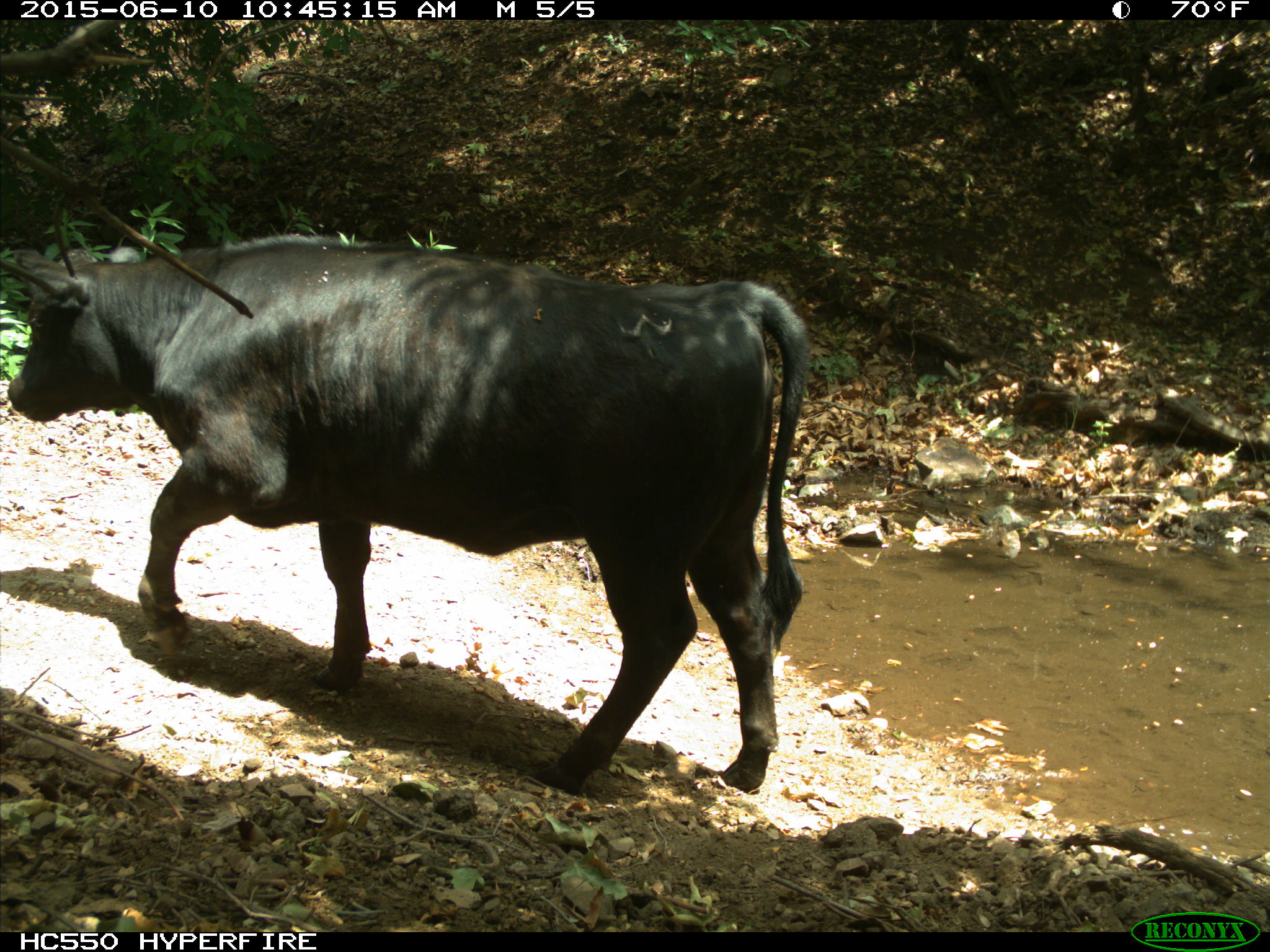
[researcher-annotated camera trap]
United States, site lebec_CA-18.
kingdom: Animalia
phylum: Chordata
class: Mammalia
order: Artiodactyla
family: Bovidae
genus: Bos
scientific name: Bos taurus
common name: domestic cow